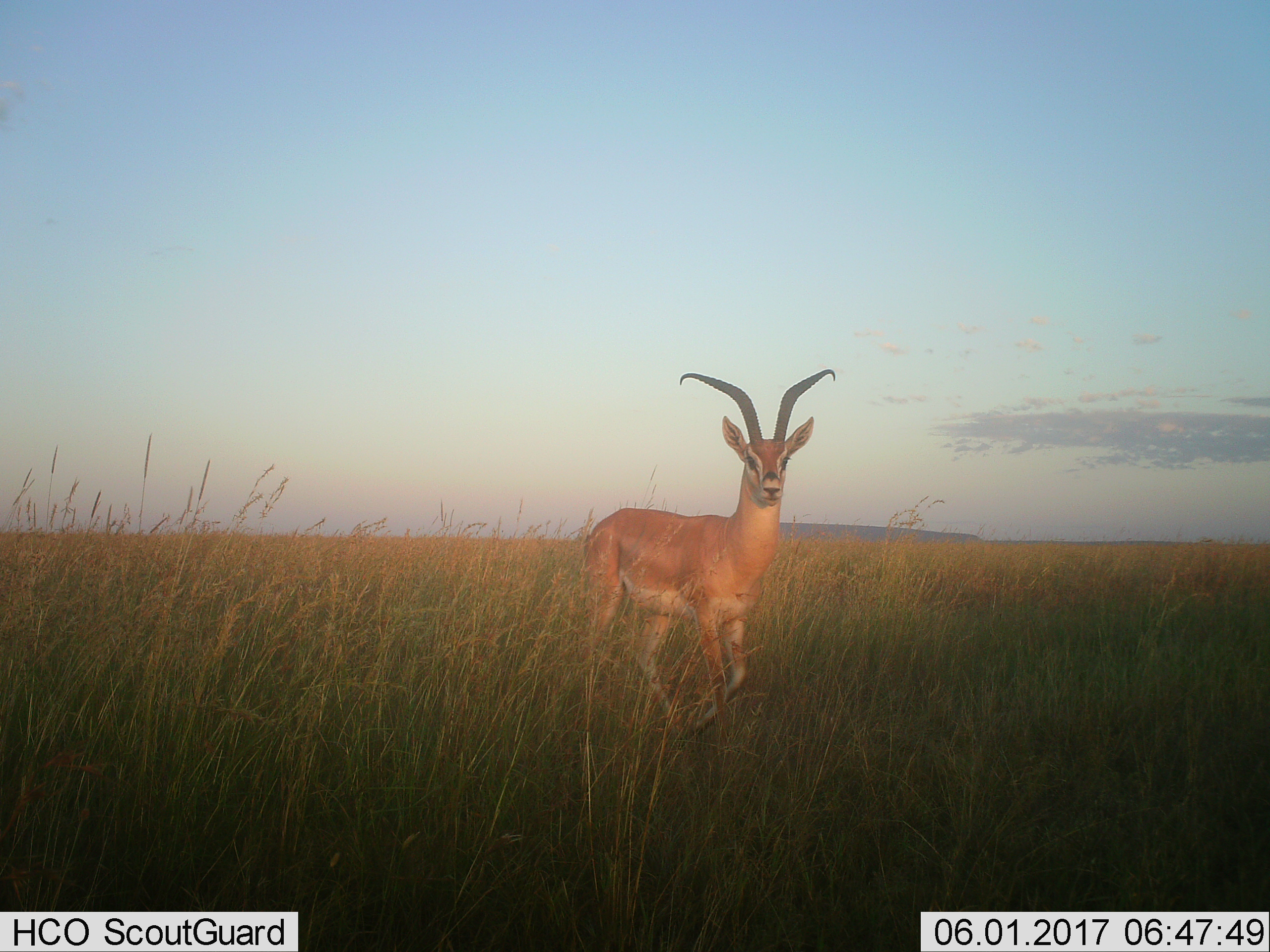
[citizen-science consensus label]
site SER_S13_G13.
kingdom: Animalia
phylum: Chordata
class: Mammalia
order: Artiodactyla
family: Bovidae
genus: Nanger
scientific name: Nanger granti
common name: grant's gazelle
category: gazellegrants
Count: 1.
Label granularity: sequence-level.